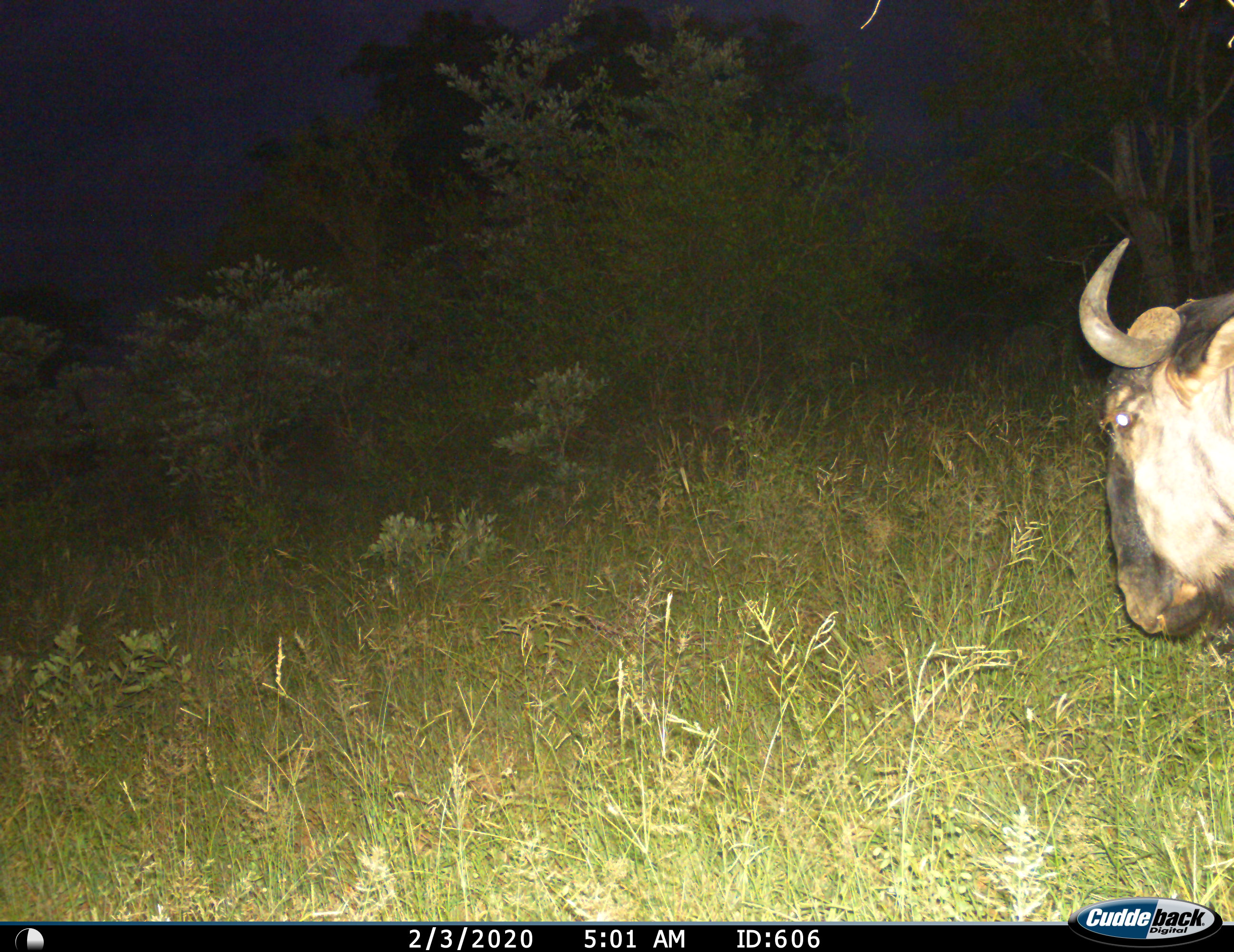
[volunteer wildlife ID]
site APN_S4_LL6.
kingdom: Animalia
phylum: Chordata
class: Mammalia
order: Artiodactyla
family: Bovidae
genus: Connochaetes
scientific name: Connochaetes taurinus taurinus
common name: blue wildebeest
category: wildebeestblue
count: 1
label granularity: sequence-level